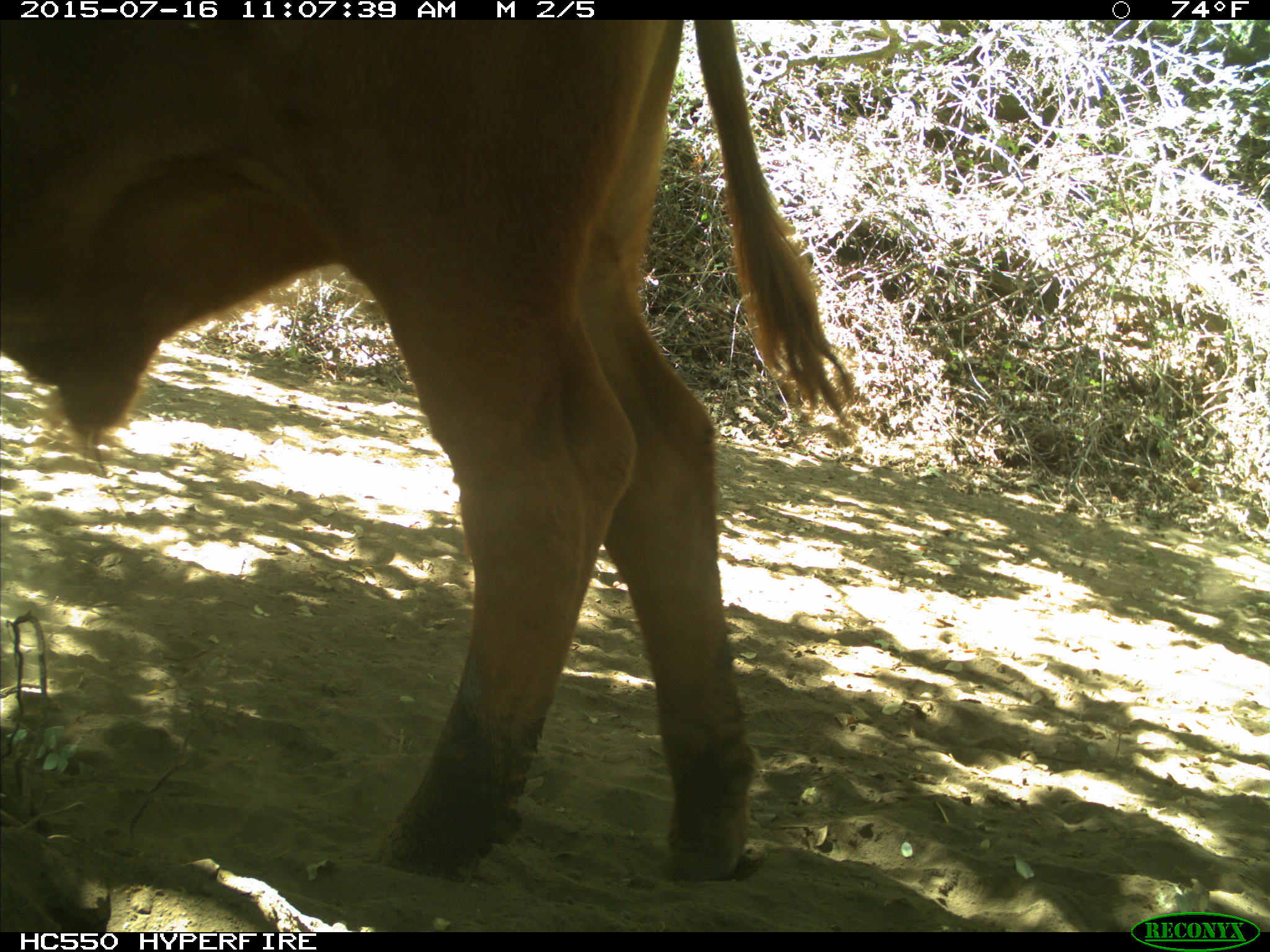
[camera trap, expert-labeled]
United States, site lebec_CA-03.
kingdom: Animalia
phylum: Chordata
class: Mammalia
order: Artiodactyla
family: Bovidae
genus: Bos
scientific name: Bos taurus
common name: domestic cow